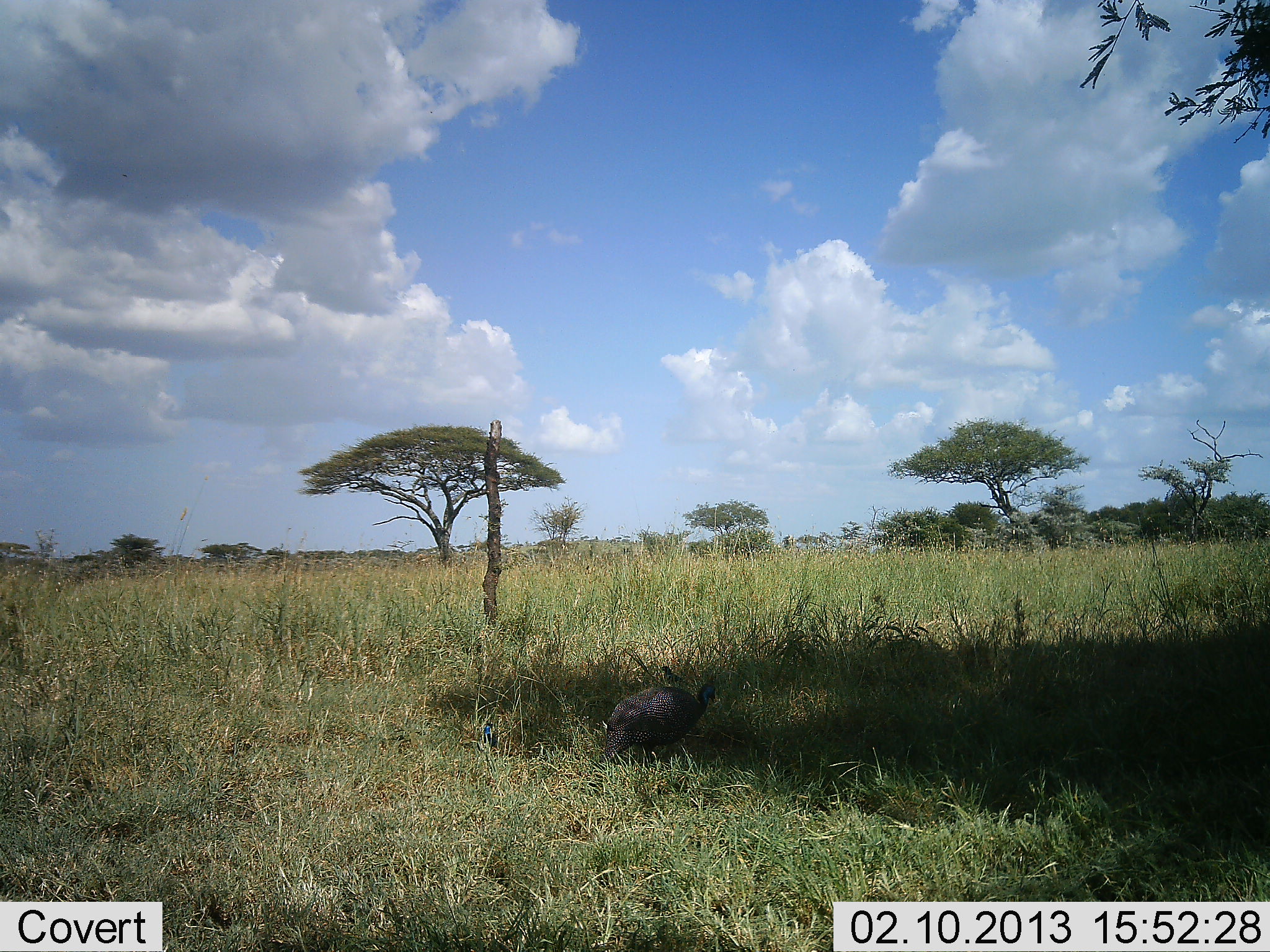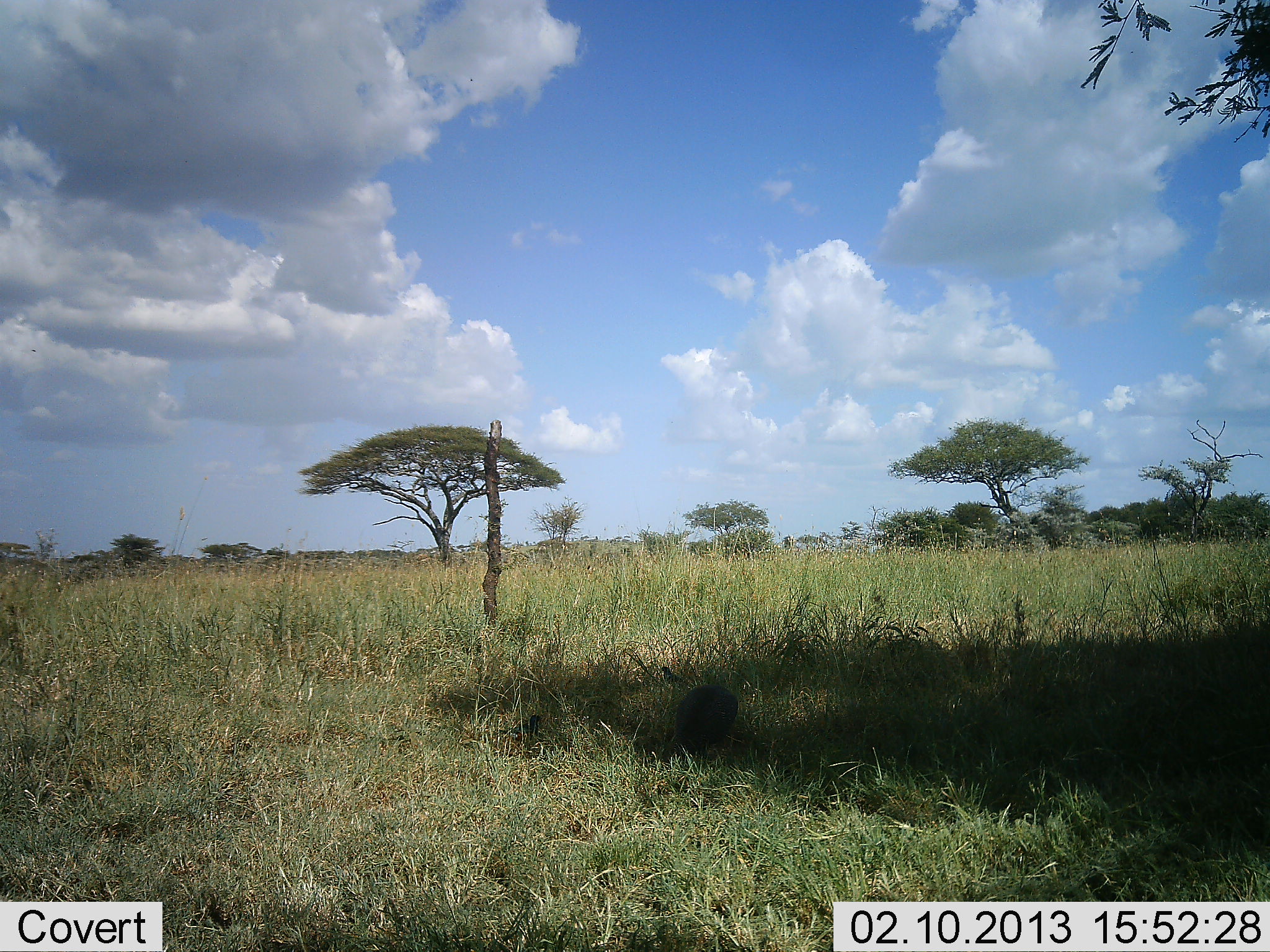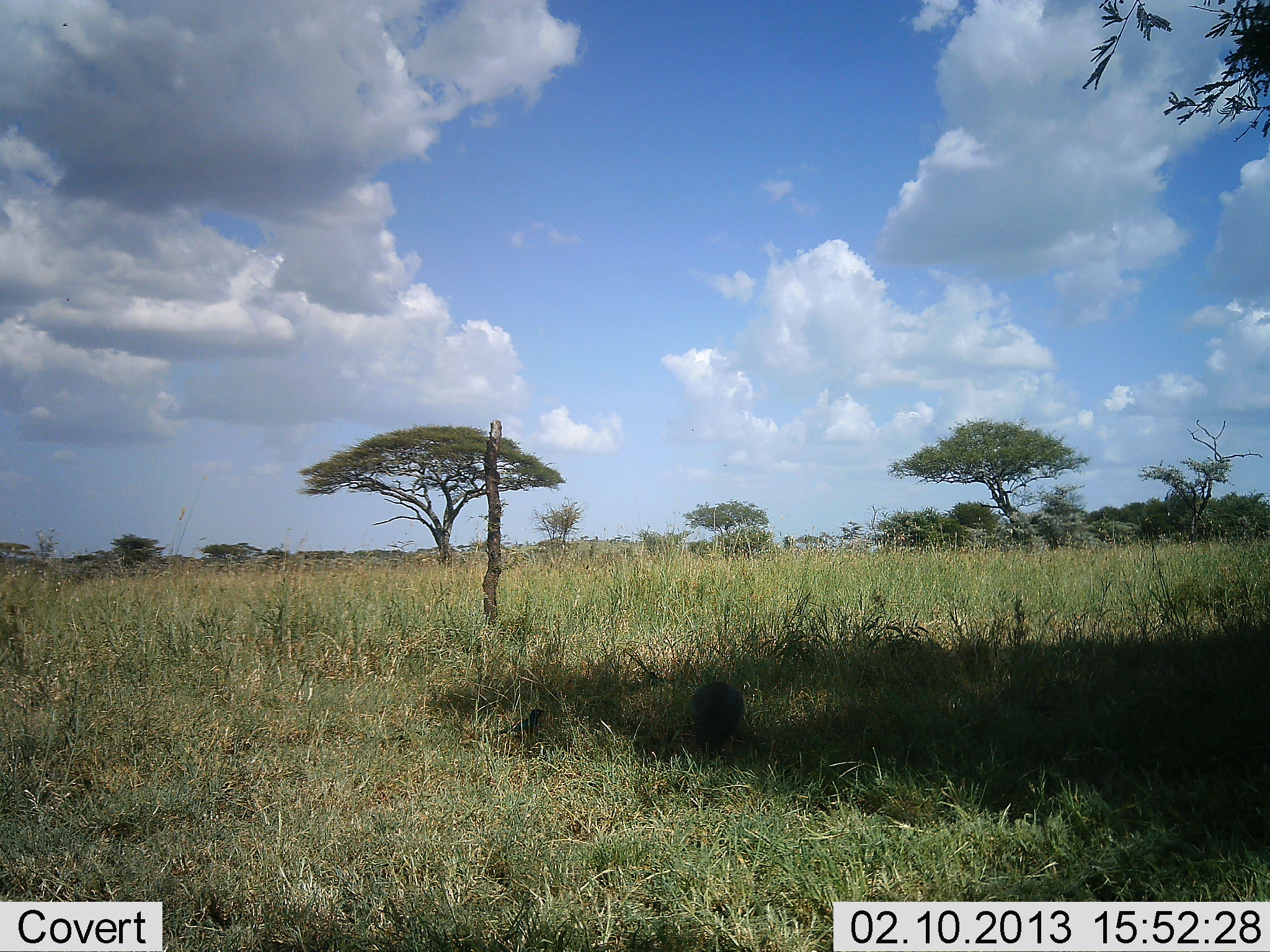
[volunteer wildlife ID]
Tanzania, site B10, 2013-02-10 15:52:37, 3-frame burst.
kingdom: Animalia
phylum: Chordata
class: Aves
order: Galliformes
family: Numididae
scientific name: Numididae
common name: guinea fowl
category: guineafowl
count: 1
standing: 13%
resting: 3%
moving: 64%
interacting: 3%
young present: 21%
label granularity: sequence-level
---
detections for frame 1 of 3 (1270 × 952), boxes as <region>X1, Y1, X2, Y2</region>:
animal: <region>600, 672, 717, 763</region>; <region>659, 665, 685, 687</region>; <region>481, 721, 498, 749</region>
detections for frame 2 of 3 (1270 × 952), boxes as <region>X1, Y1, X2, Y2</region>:
animal: <region>668, 682, 741, 757</region>; <region>513, 714, 542, 742</region>; <region>659, 665, 683, 687</region>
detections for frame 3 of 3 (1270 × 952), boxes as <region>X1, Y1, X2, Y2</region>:
animal: <region>689, 680, 744, 751</region>; <region>492, 707, 549, 745</region>; <region>647, 669, 665, 685</region>